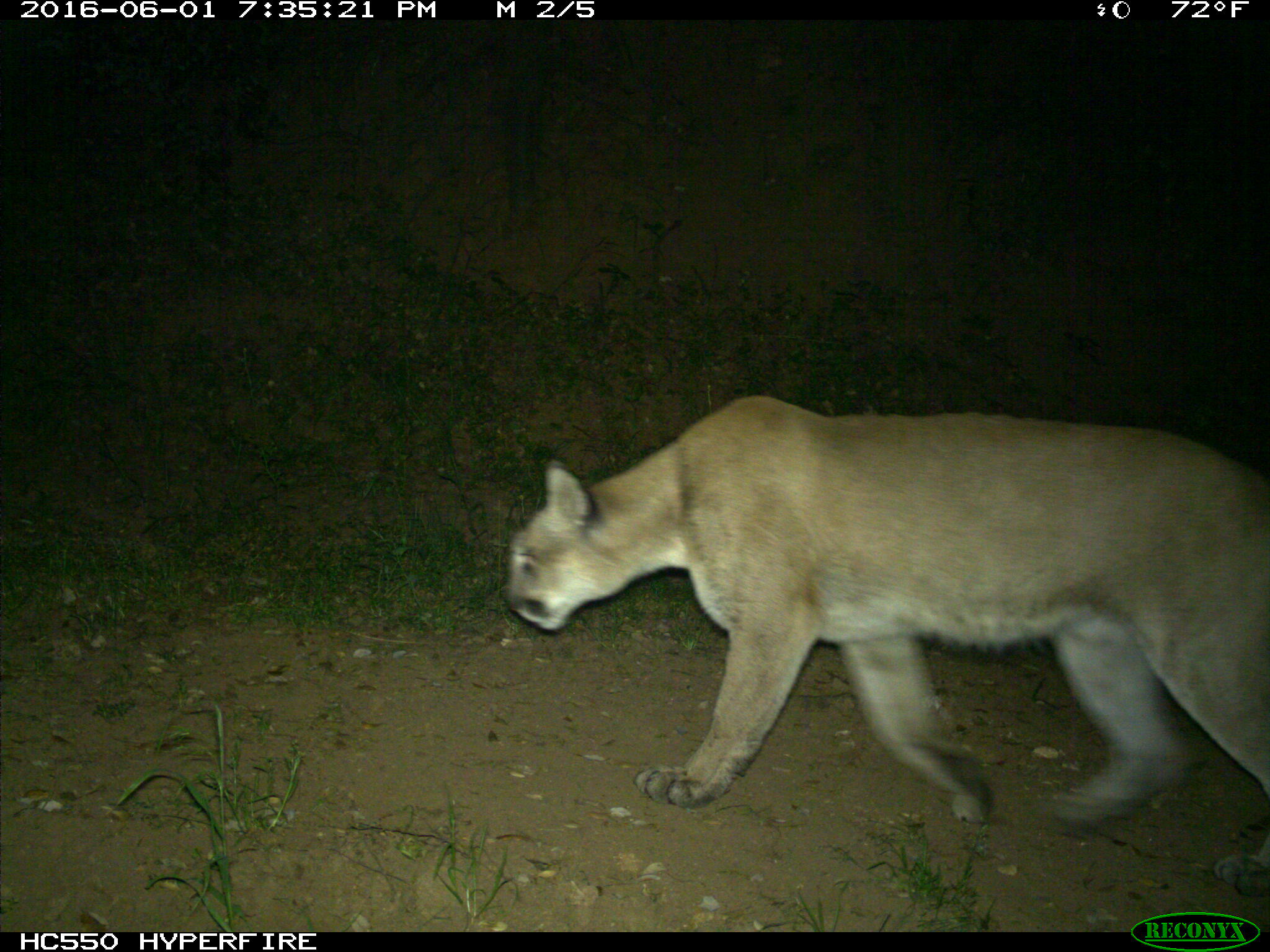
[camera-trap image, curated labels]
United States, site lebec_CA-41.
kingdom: Animalia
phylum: Chordata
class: Mammalia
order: Carnivora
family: Felidae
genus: Puma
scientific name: Puma concolor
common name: mountain lion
Puma concolor (mountain lion).